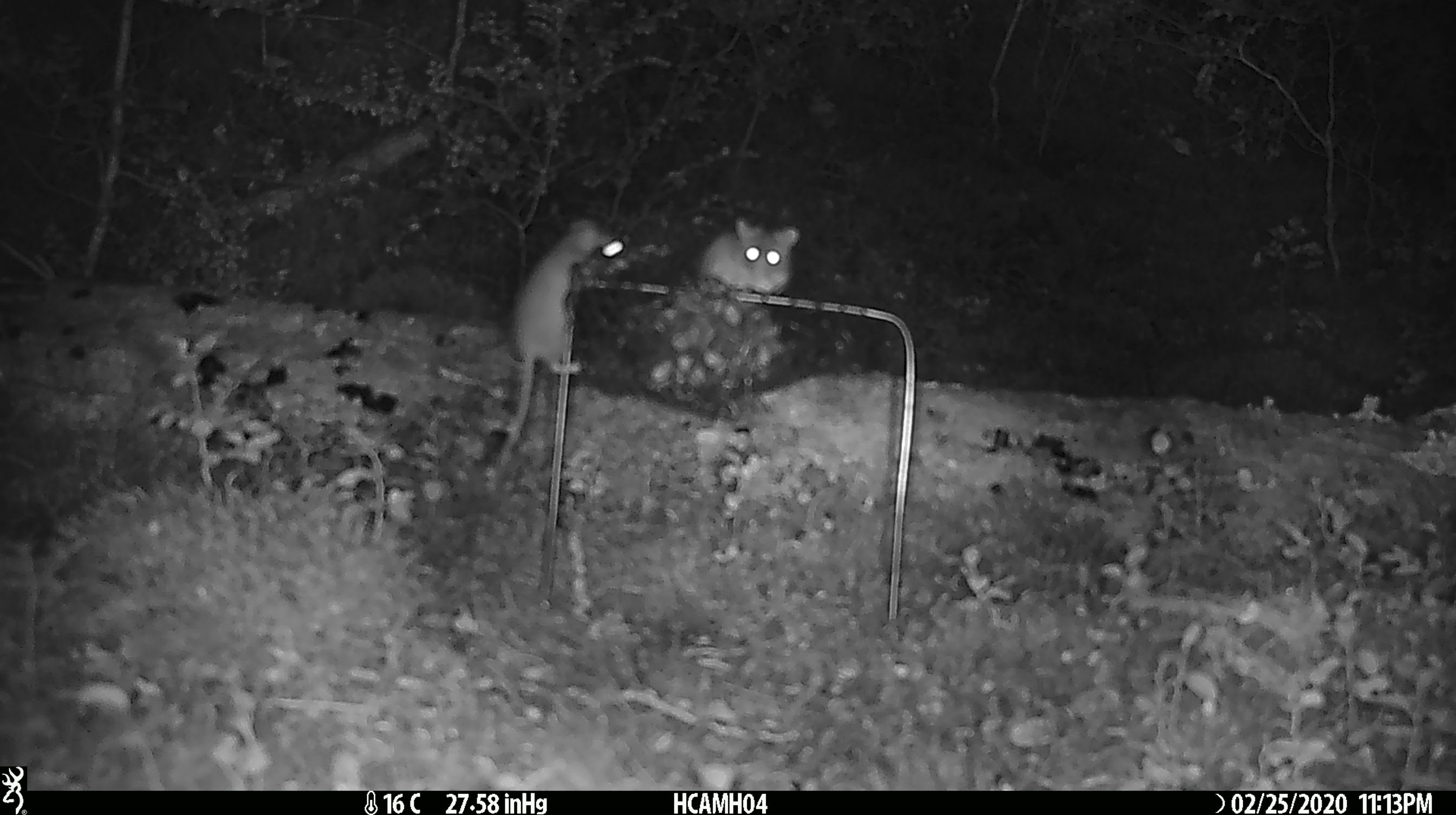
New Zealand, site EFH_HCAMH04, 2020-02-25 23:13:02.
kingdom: Animalia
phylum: Chordata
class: Mammalia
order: Rodentia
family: Muridae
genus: Mus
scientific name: Mus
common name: mouse